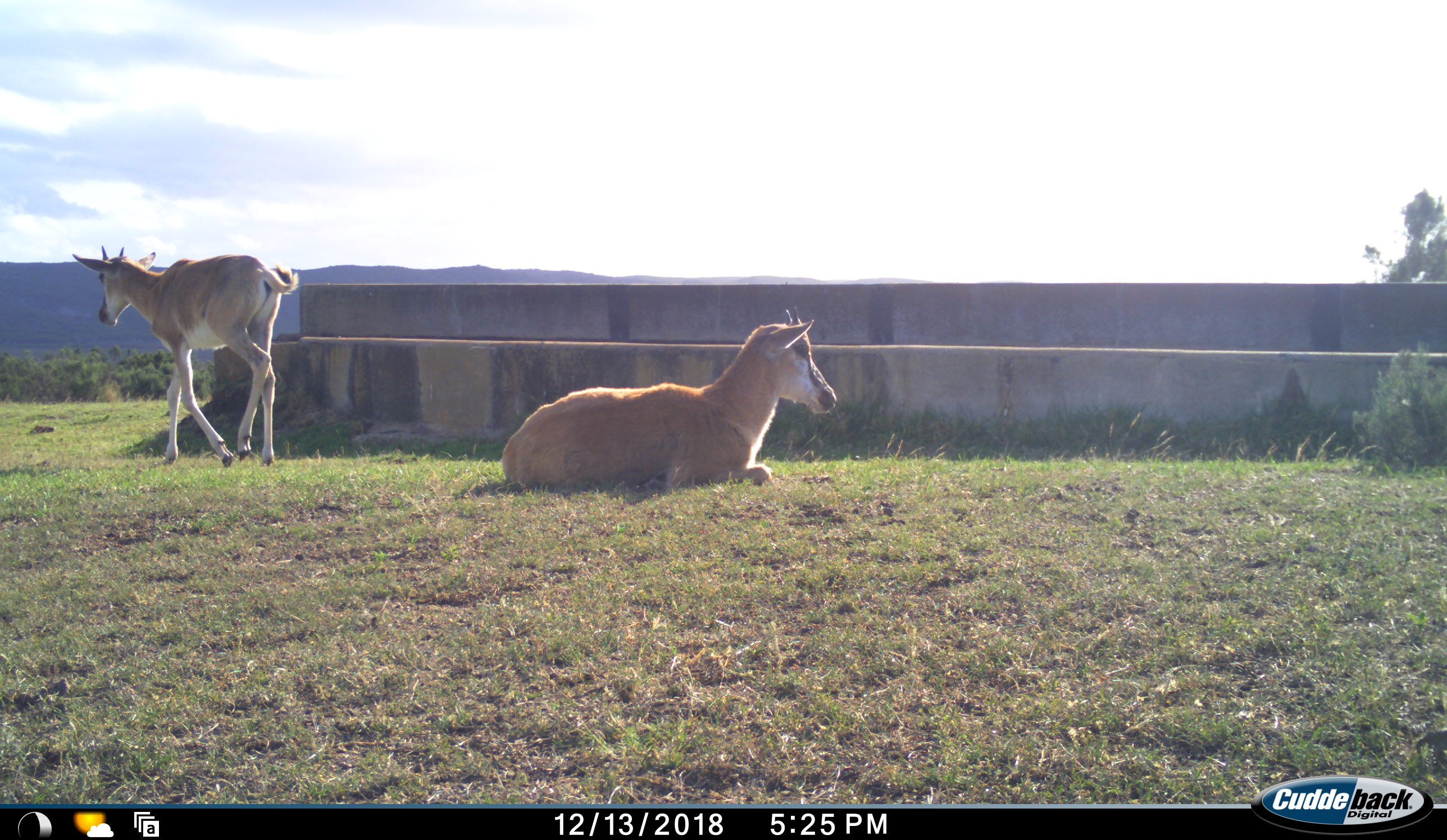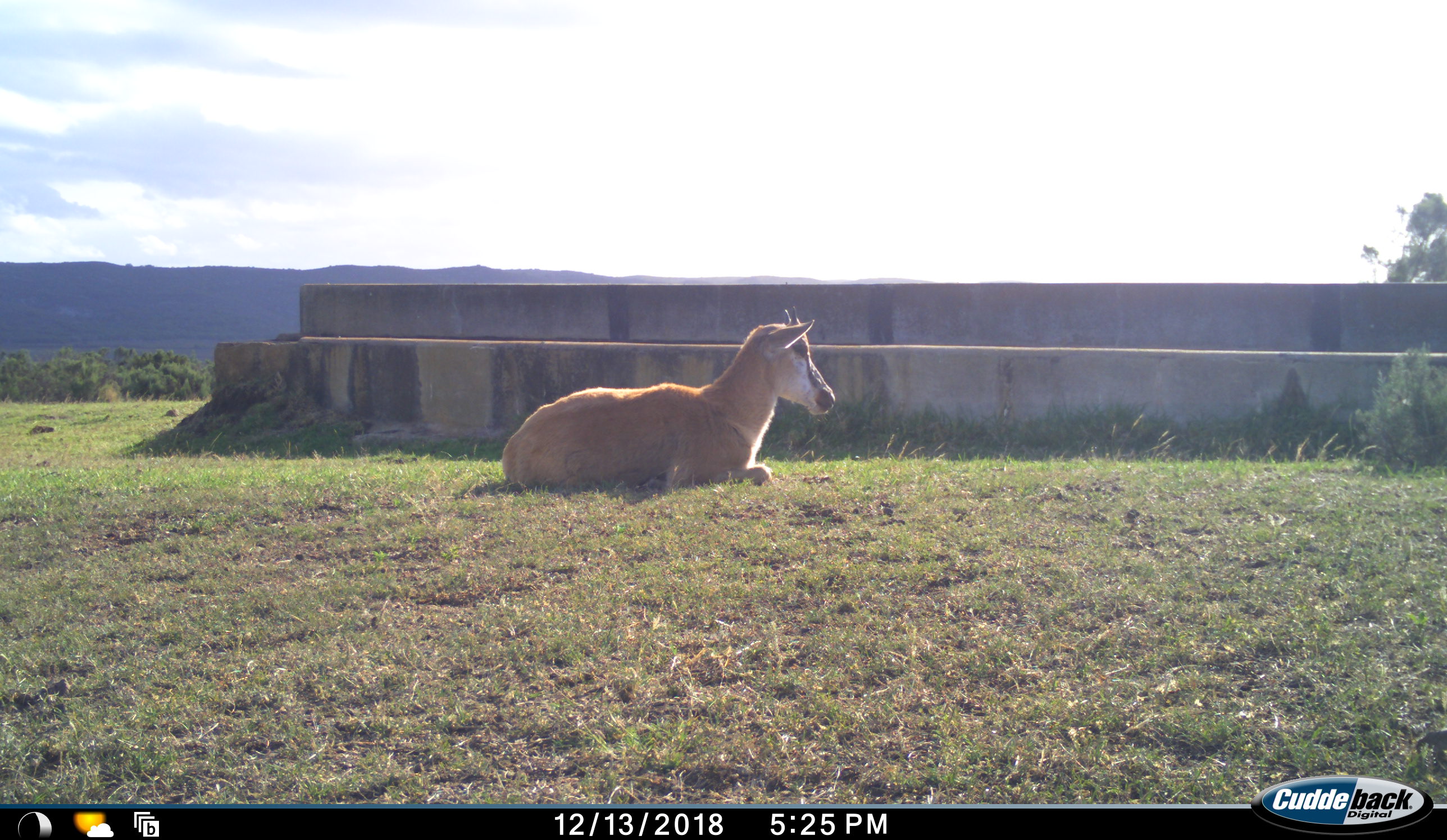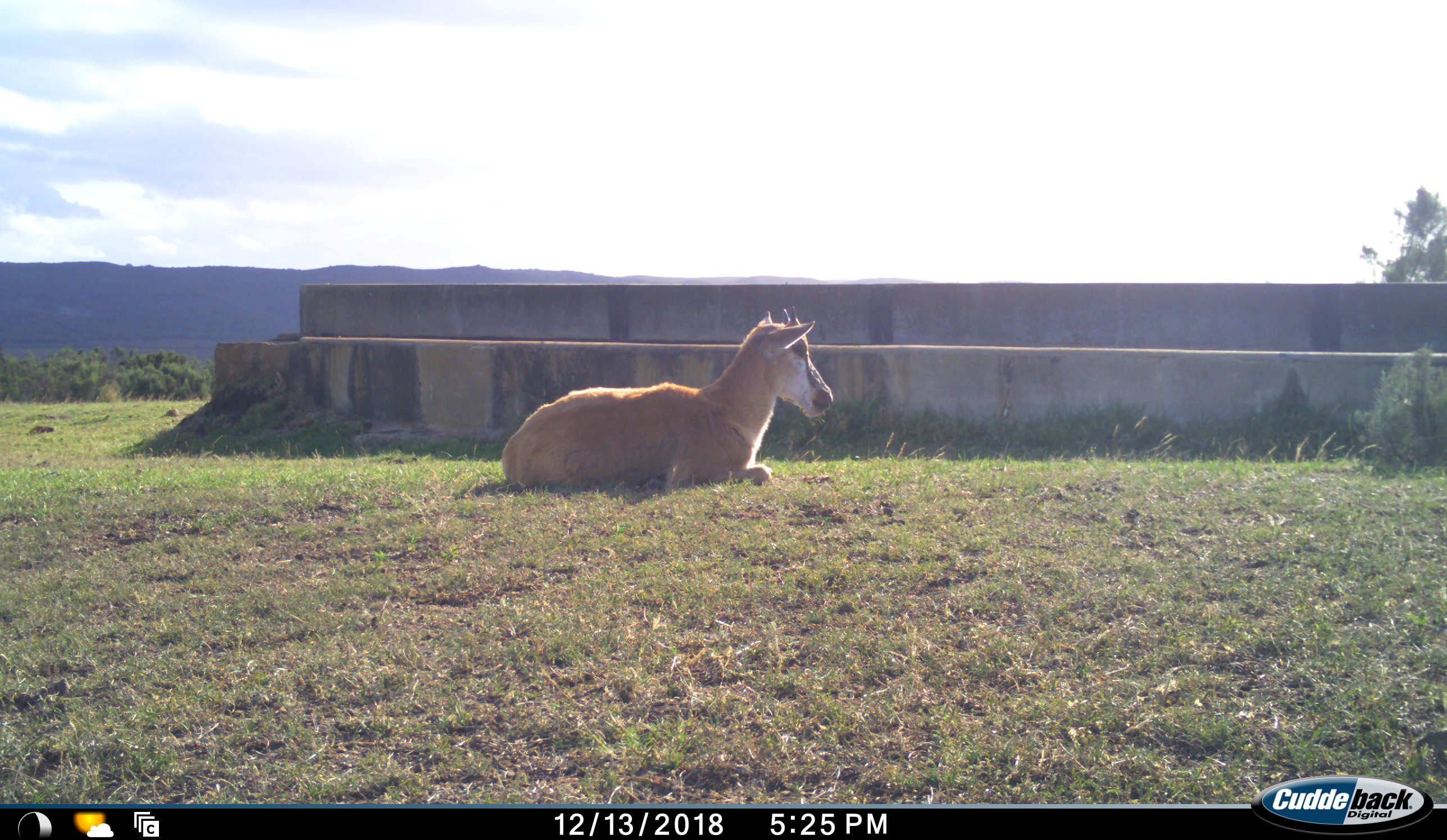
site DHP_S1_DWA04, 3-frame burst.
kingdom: Animalia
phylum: Chordata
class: Mammalia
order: Artiodactyla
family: Bovidae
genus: Damaliscus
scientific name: Damaliscus pygargus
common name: bontebok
Bontebok (Damaliscus pygargus), count 2. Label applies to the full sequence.